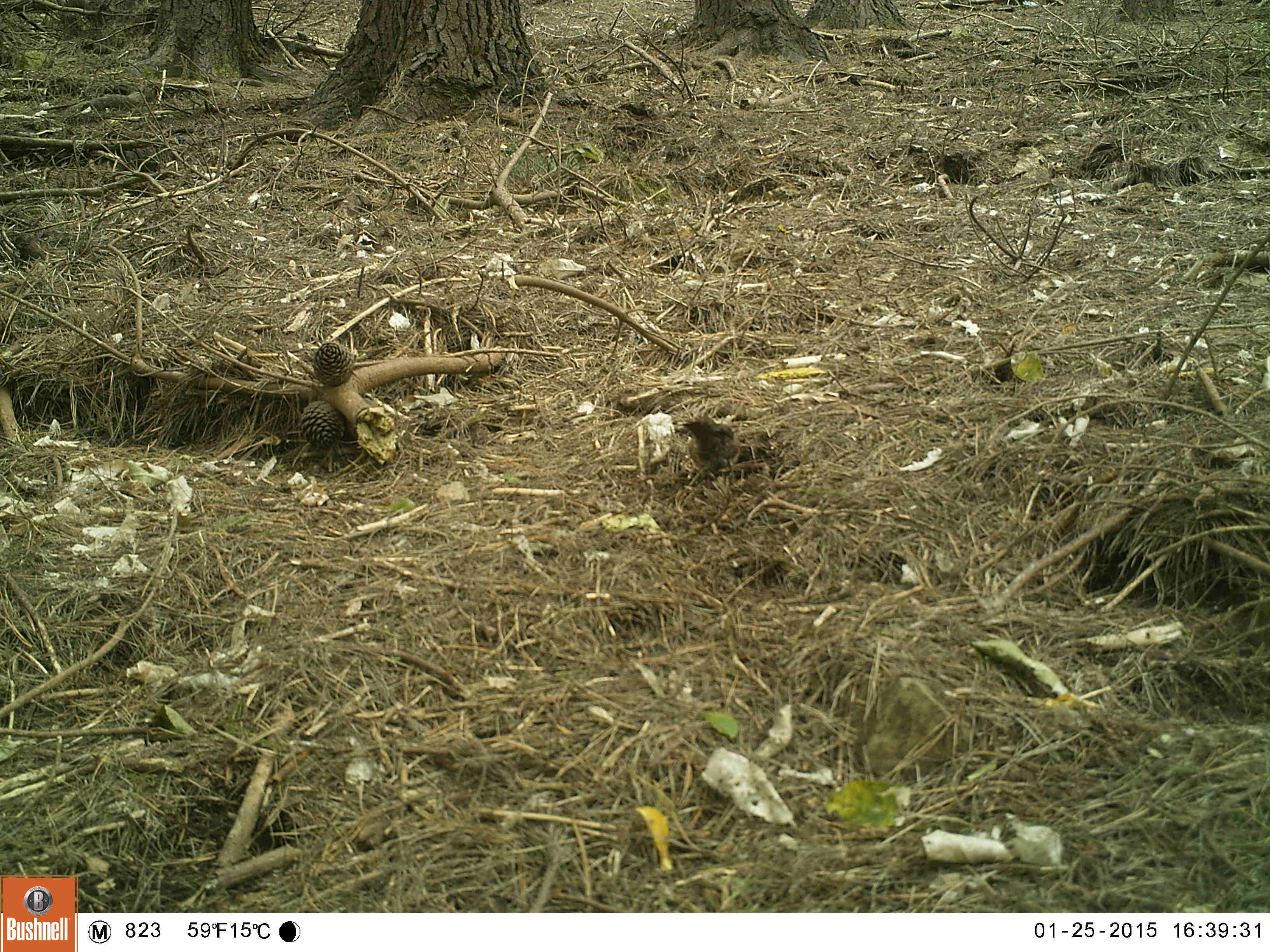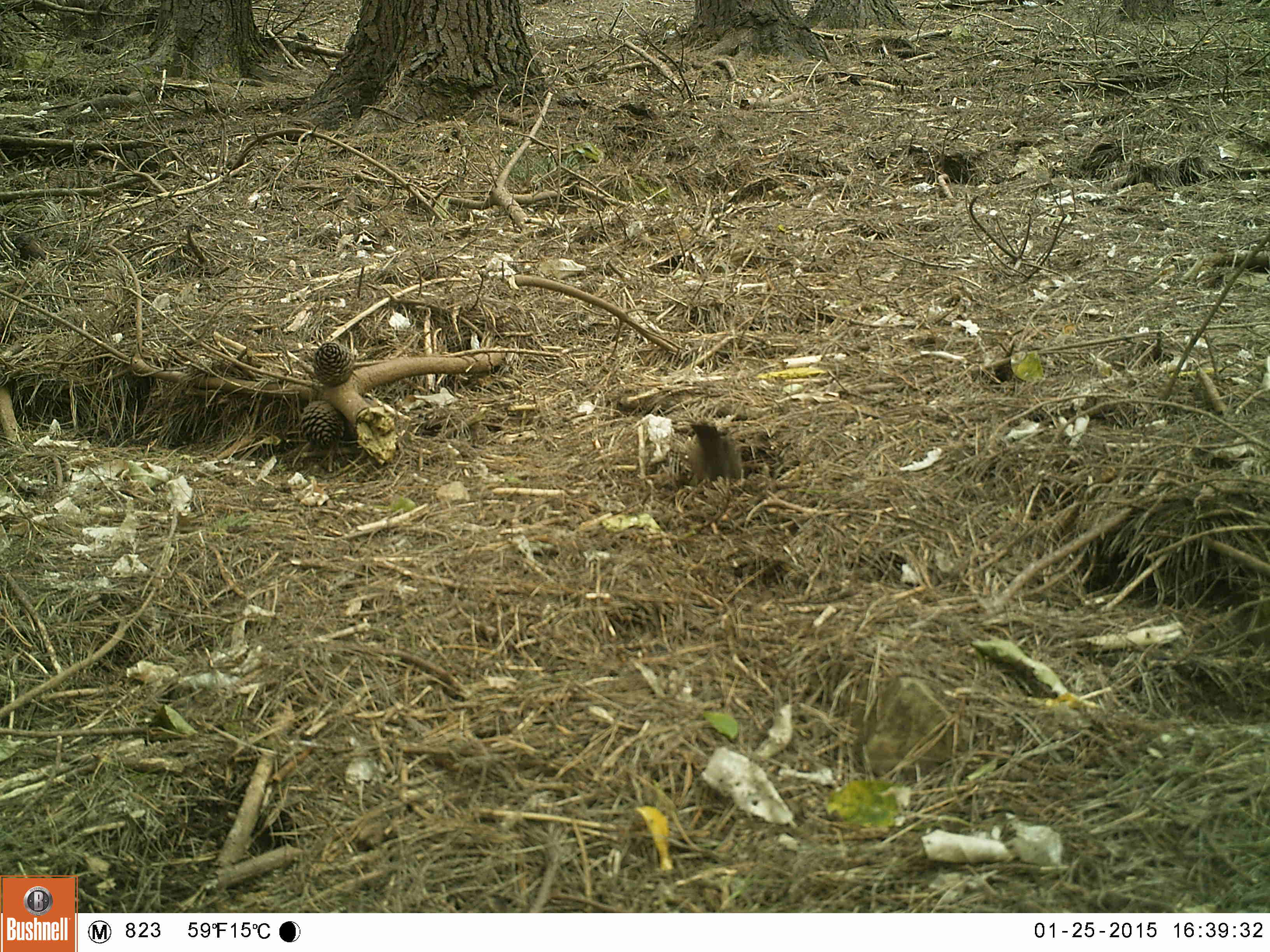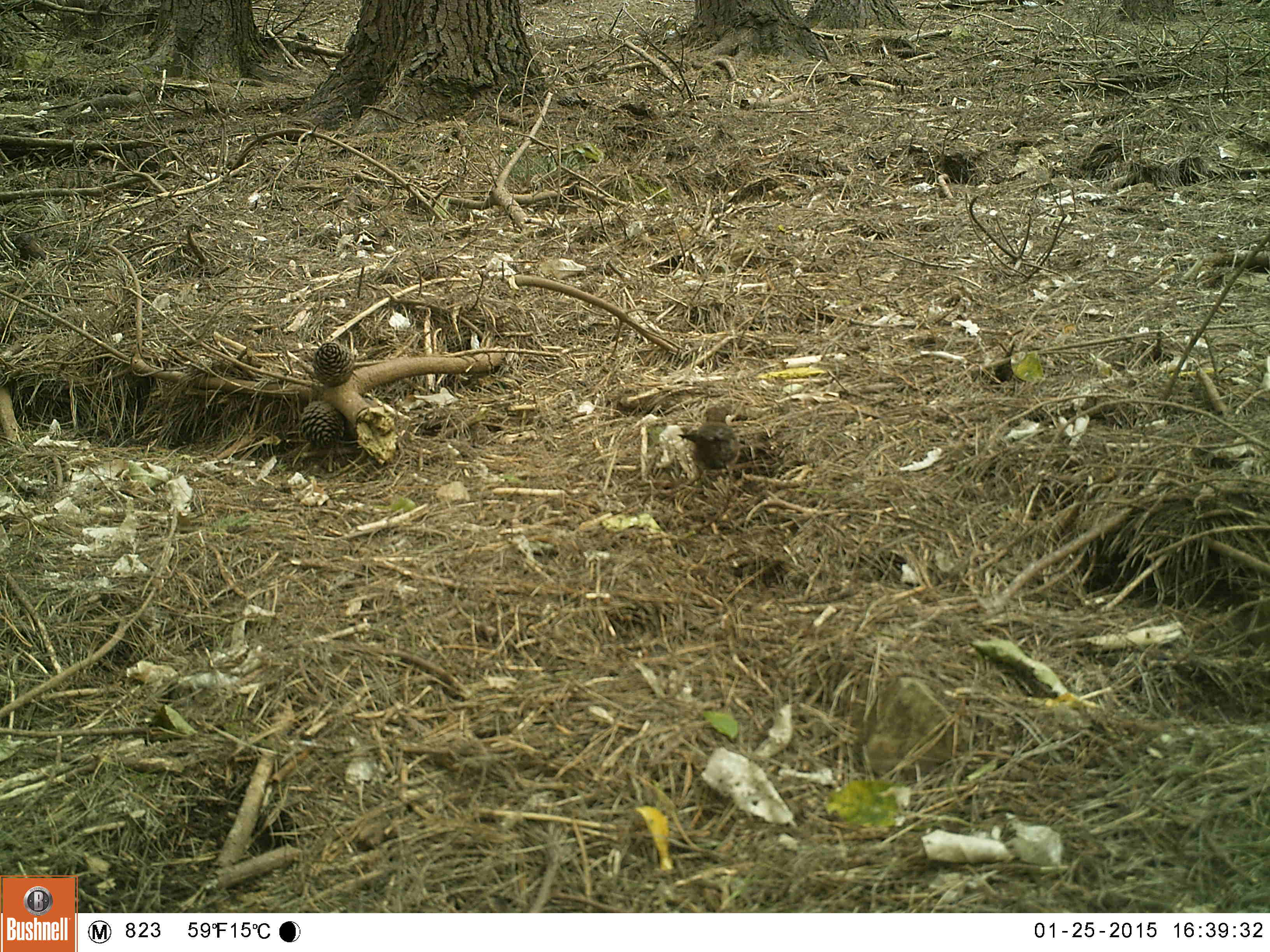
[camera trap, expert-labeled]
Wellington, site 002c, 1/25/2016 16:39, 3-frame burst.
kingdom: Animalia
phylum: Chordata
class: Aves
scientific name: Aves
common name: bird